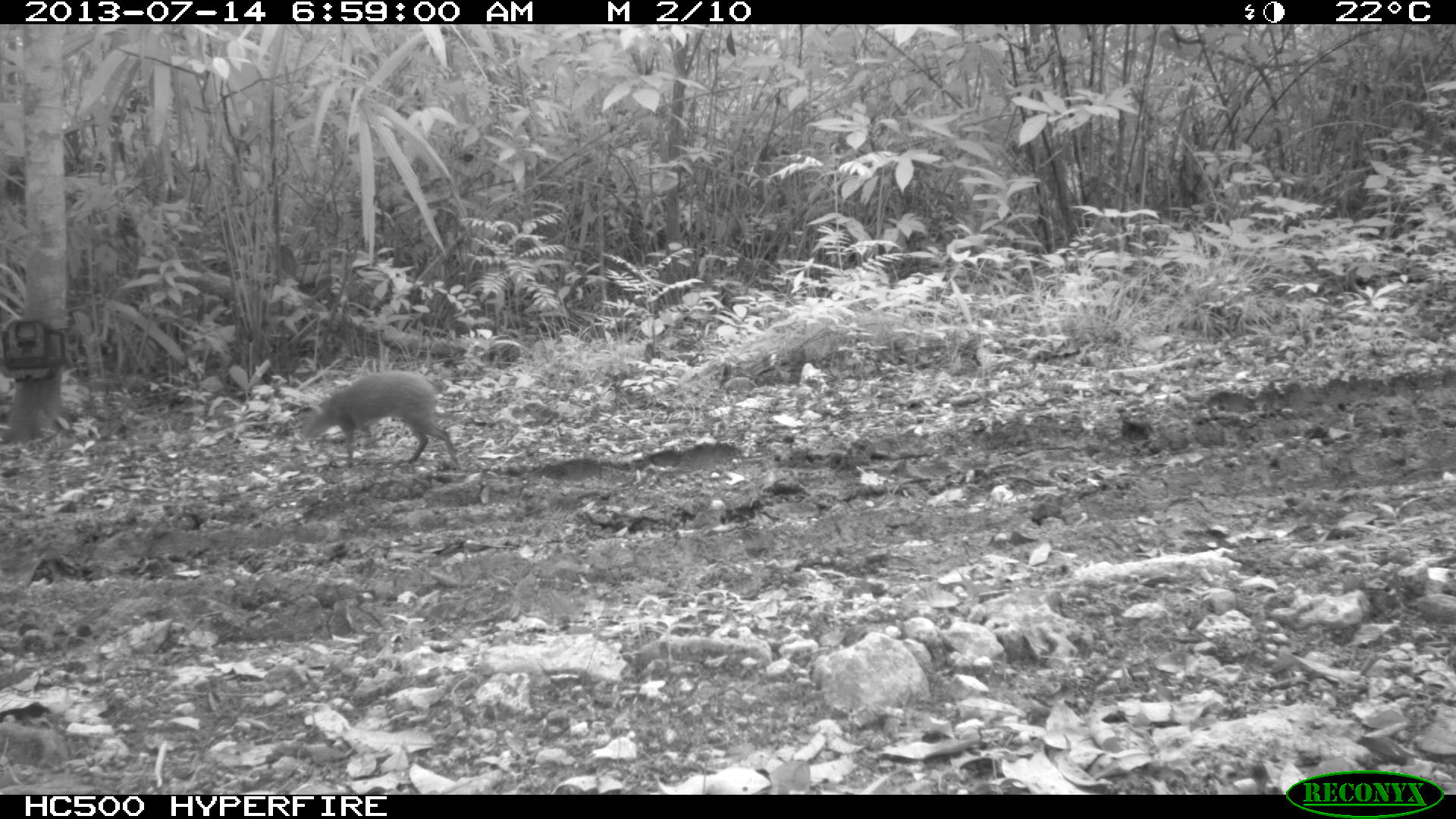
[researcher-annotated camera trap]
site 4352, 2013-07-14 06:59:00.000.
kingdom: Animalia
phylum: Chordata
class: Mammalia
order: Rodentia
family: Dasyproctidae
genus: Dasyprocta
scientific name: Dasyprocta punctata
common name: central american agouti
Dasyprocta punctata (central american agouti), count 1.